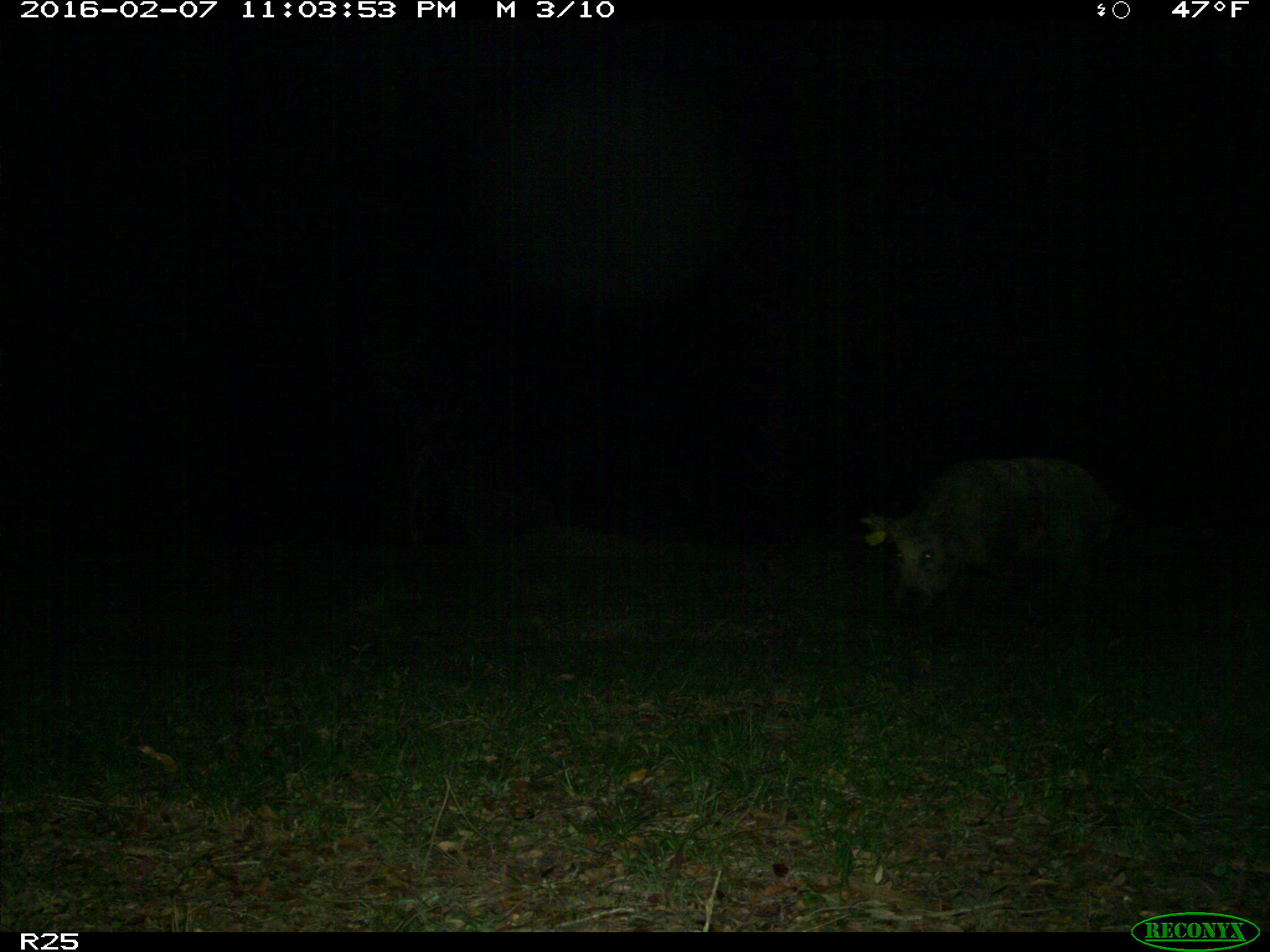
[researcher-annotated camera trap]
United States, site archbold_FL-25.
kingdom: Animalia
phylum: Chordata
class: Mammalia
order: Artiodactyla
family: Suidae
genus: Sus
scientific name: Sus scrofa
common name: wild boar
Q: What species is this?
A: Sus scrofa (wild boar).